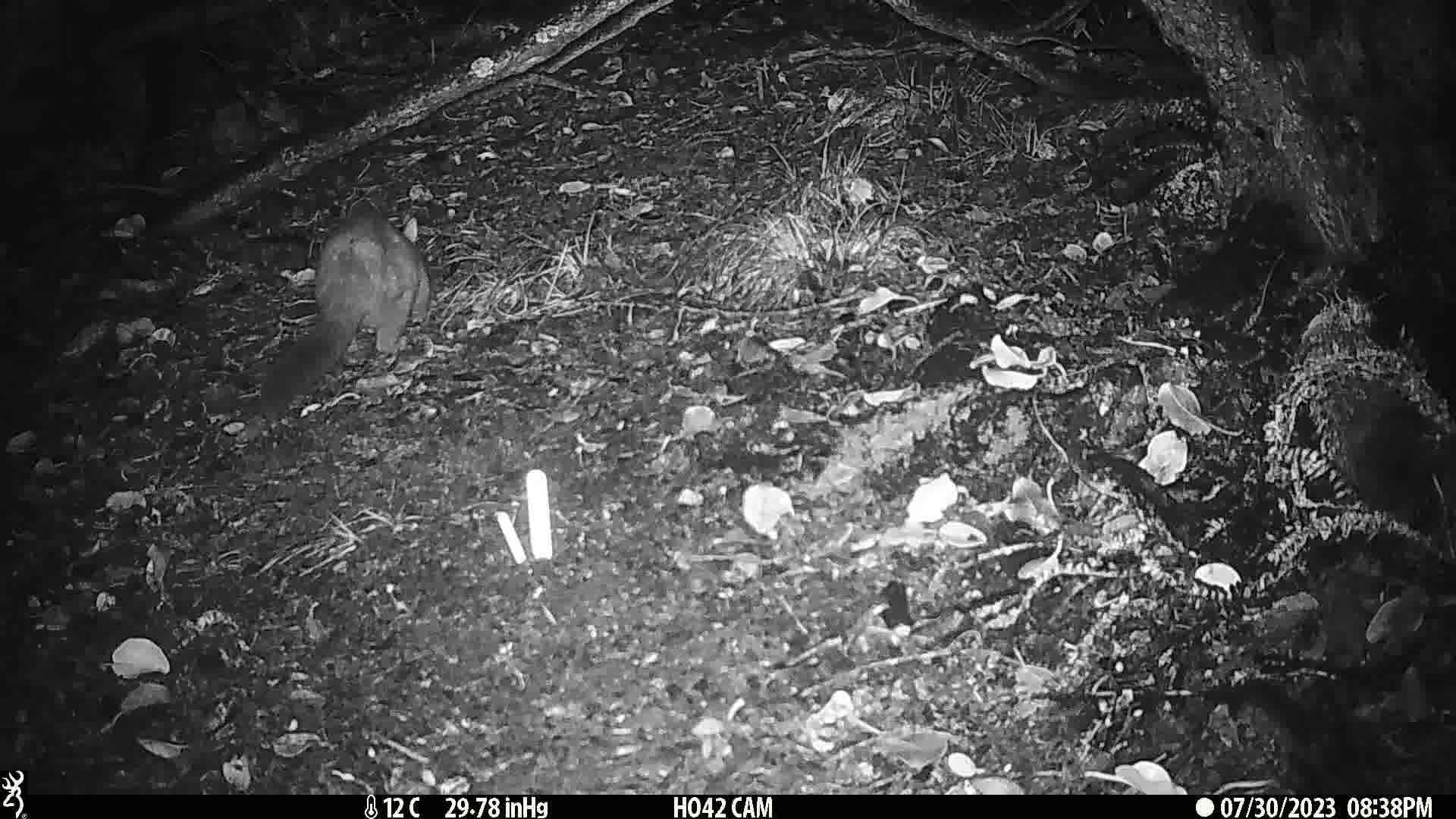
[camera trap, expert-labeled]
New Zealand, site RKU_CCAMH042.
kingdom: Animalia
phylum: Chordata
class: Mammalia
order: Diprotodontia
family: Phalangeridae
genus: Trichosurus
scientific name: Trichosurus vulpecula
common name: common brushtail possum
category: possum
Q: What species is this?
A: Possum (common brushtail possum) (Trichosurus vulpecula).